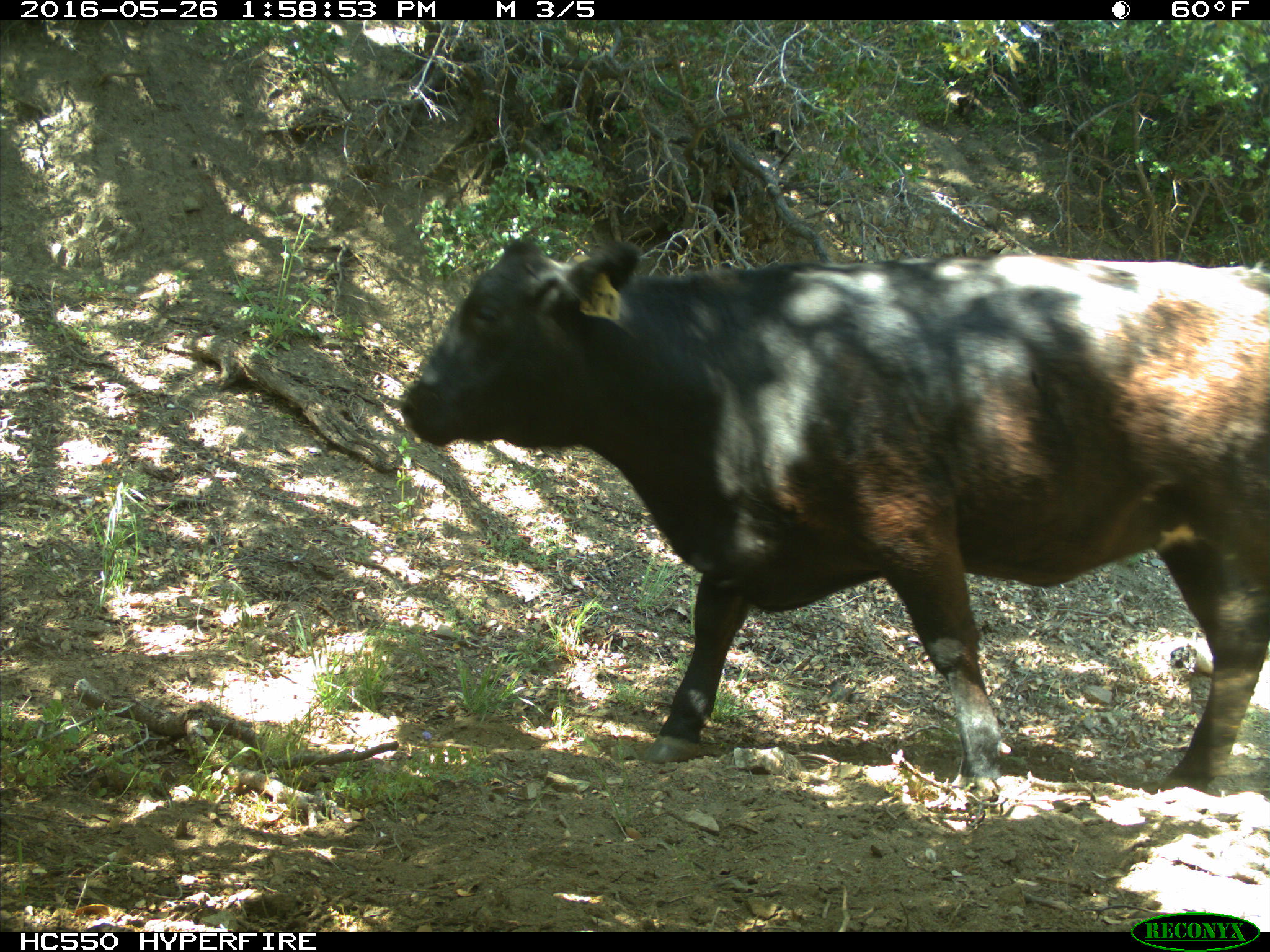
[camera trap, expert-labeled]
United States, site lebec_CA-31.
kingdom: Animalia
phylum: Chordata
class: Mammalia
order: Artiodactyla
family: Bovidae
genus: Bos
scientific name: Bos taurus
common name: domestic cow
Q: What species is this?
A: Bos taurus (domestic cow).